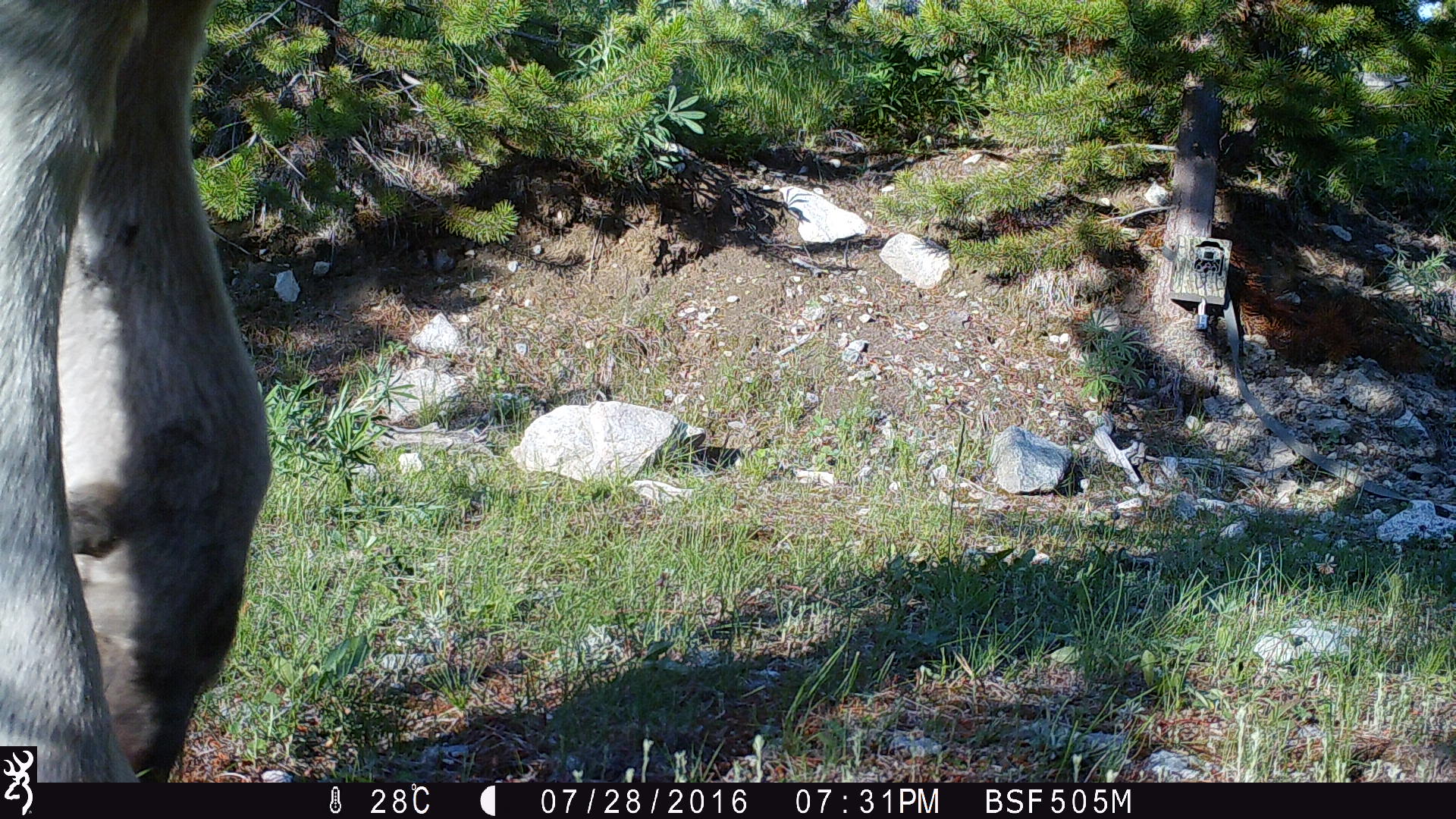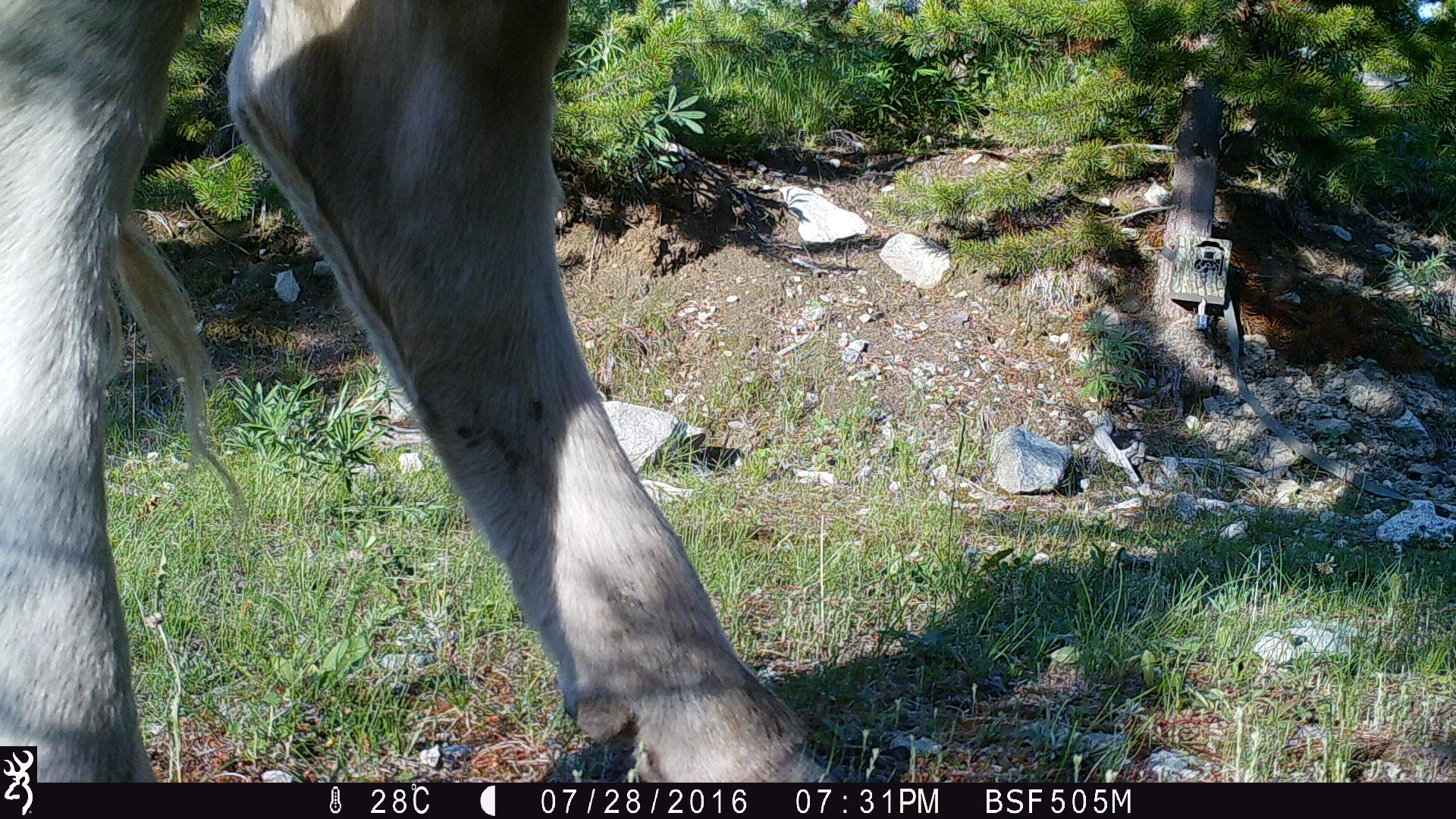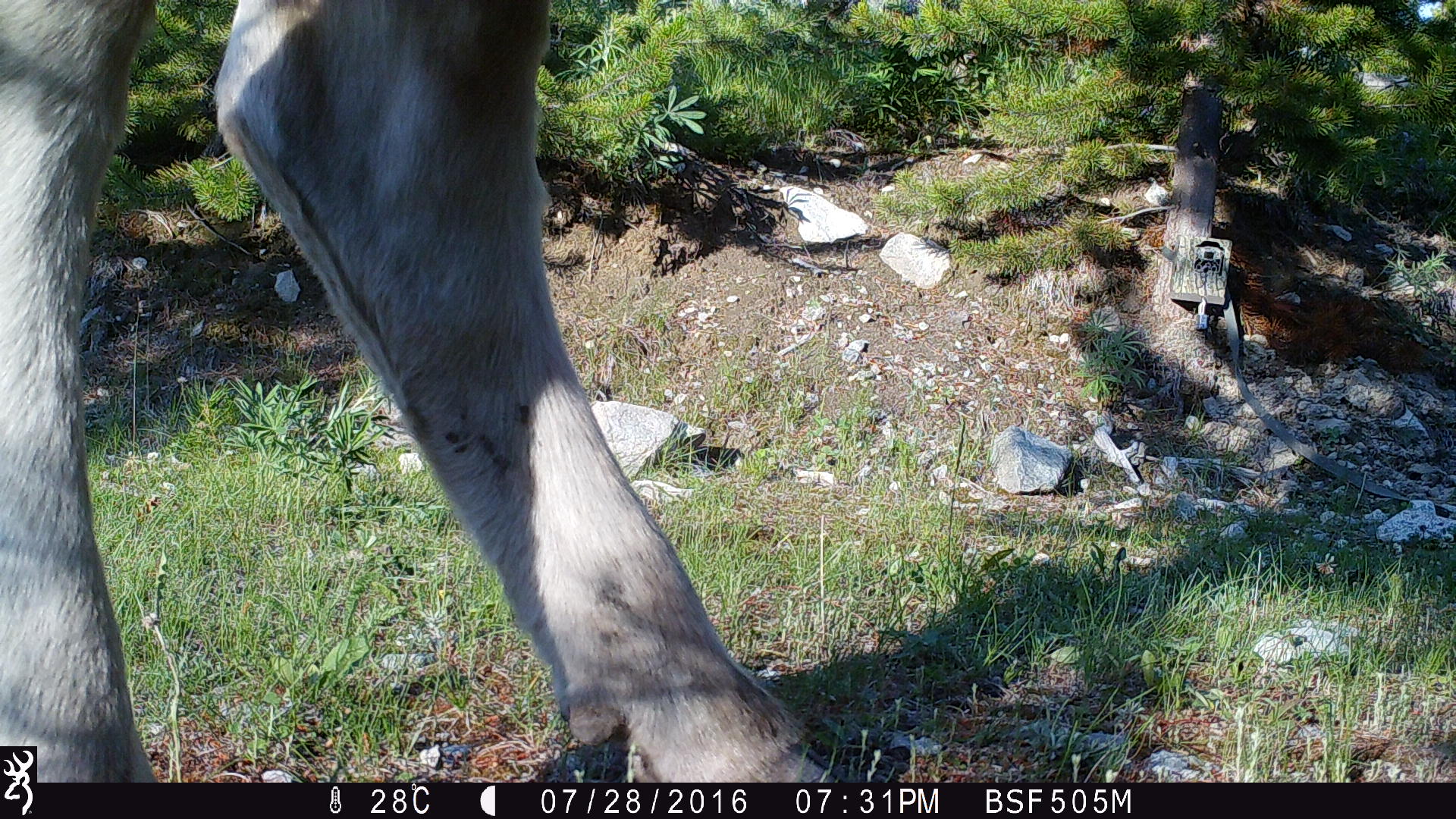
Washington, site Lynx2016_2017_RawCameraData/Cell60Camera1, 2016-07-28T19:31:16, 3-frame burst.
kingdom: Animalia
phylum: Chordata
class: Mammalia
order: Artiodactyla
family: Bovidae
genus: Bos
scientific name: Bos taurus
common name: domestic cattle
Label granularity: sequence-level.